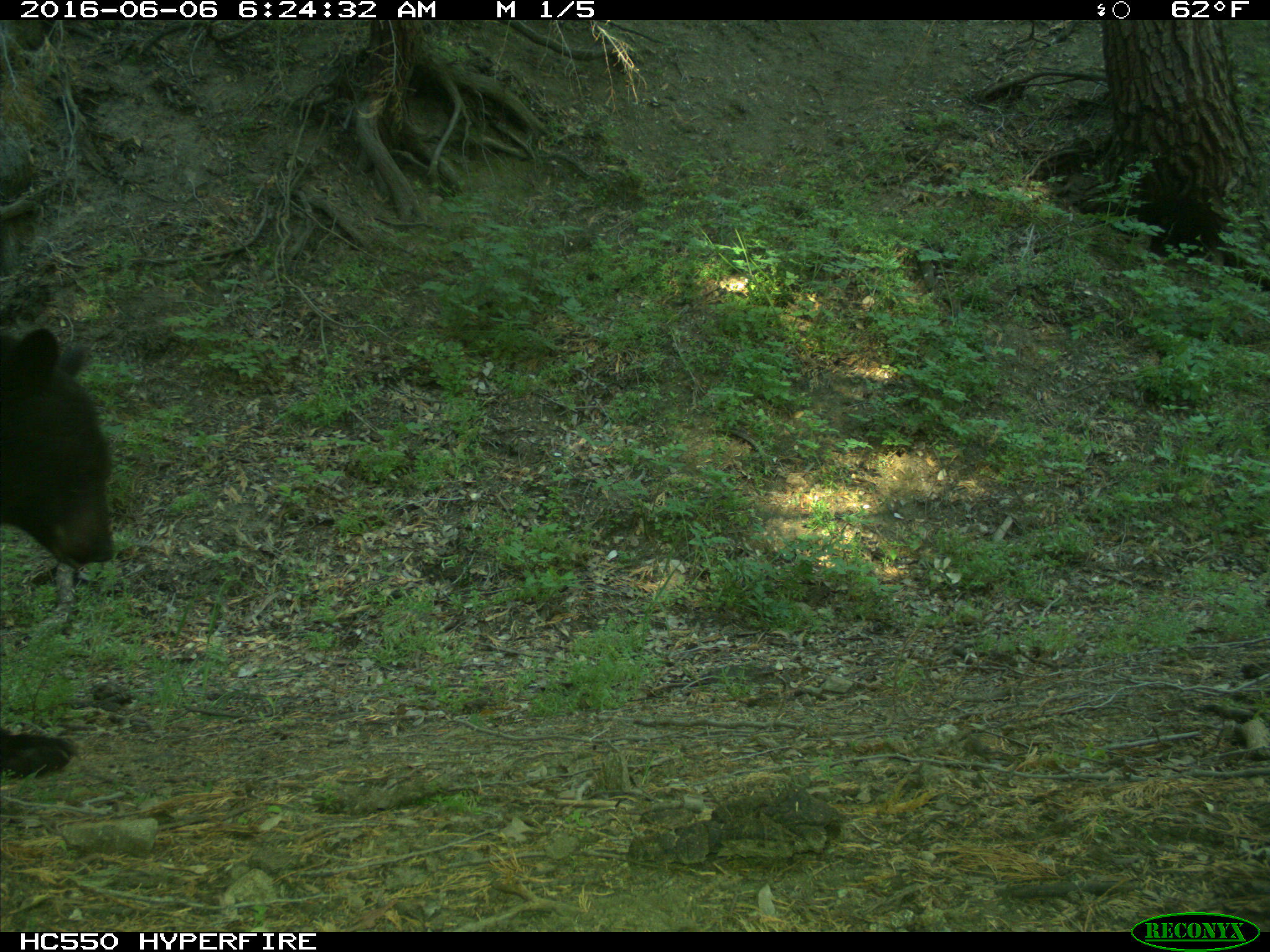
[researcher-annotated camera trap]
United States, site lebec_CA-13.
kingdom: Animalia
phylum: Chordata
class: Mammalia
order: Carnivora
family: Ursidae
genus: Ursus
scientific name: Ursus americanus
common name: american black bear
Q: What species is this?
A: Ursus americanus (american black bear).